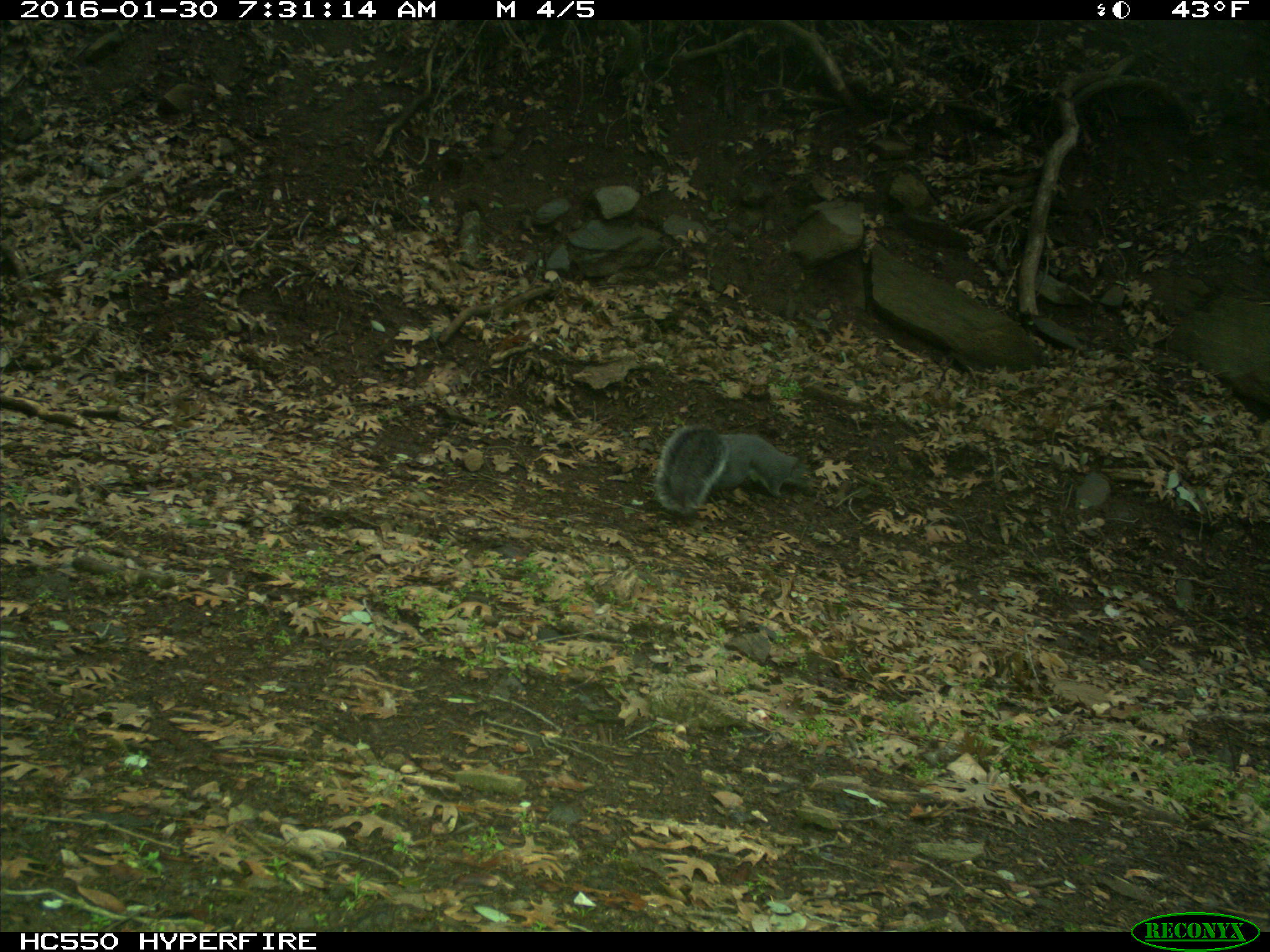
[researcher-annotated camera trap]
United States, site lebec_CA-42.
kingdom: Animalia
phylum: Chordata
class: Mammalia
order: Rodentia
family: Sciuridae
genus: Sciurus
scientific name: Sciurus carolinensis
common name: eastern gray squirrel